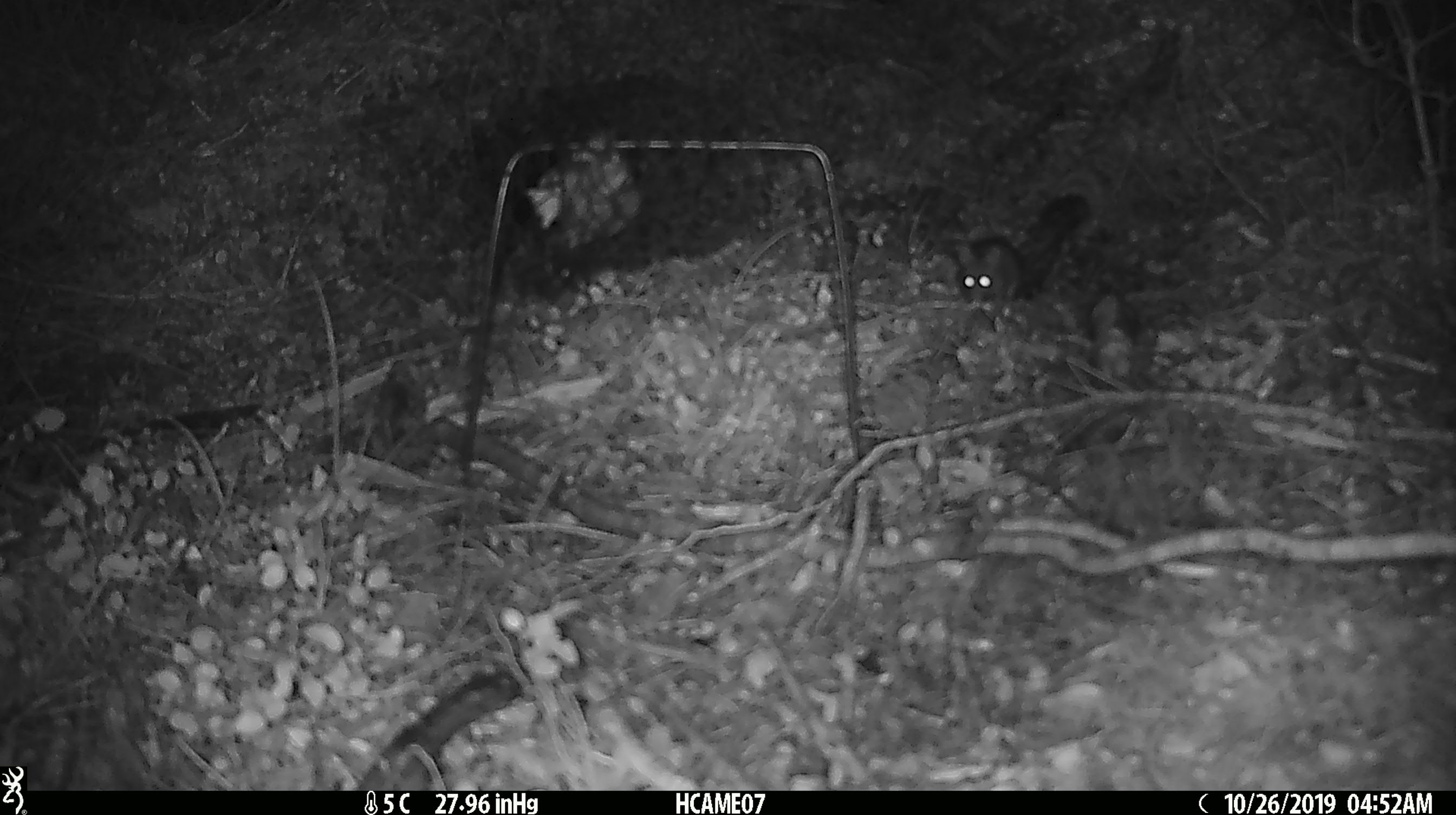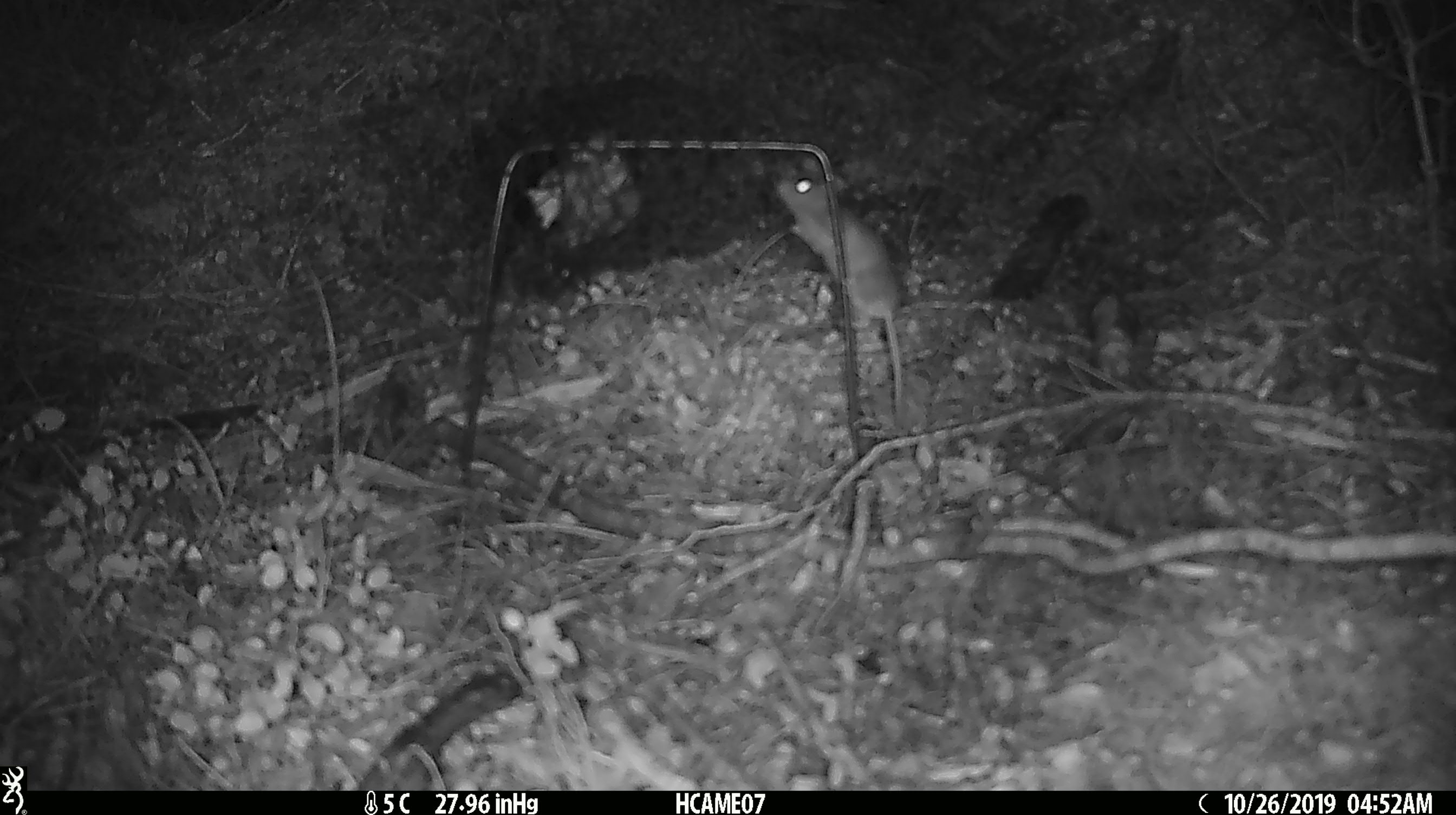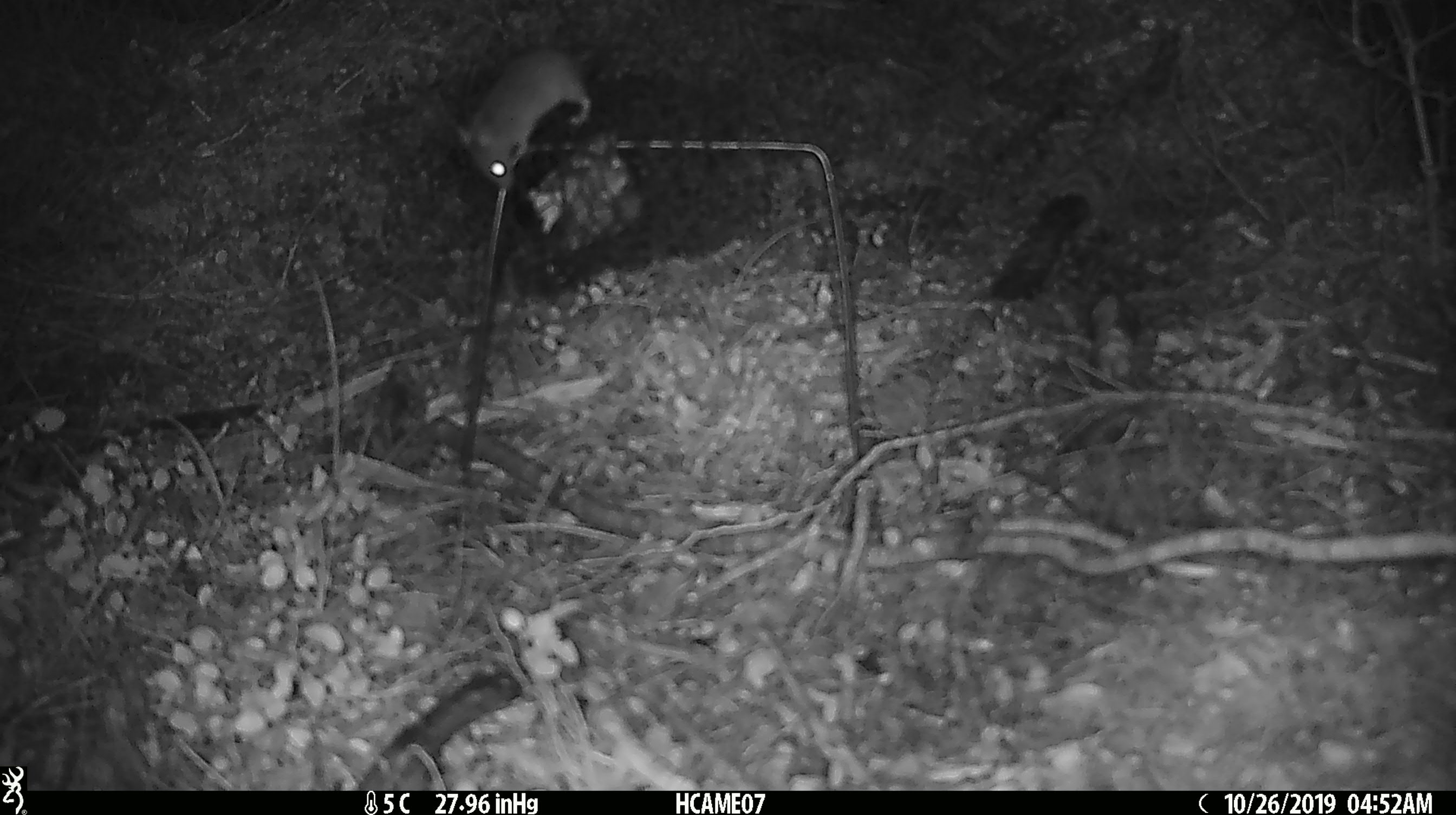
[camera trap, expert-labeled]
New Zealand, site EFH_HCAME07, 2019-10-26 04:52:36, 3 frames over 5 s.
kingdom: Animalia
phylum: Chordata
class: Mammalia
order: Rodentia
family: Muridae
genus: Mus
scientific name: Mus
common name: mouse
Mouse (Mus).